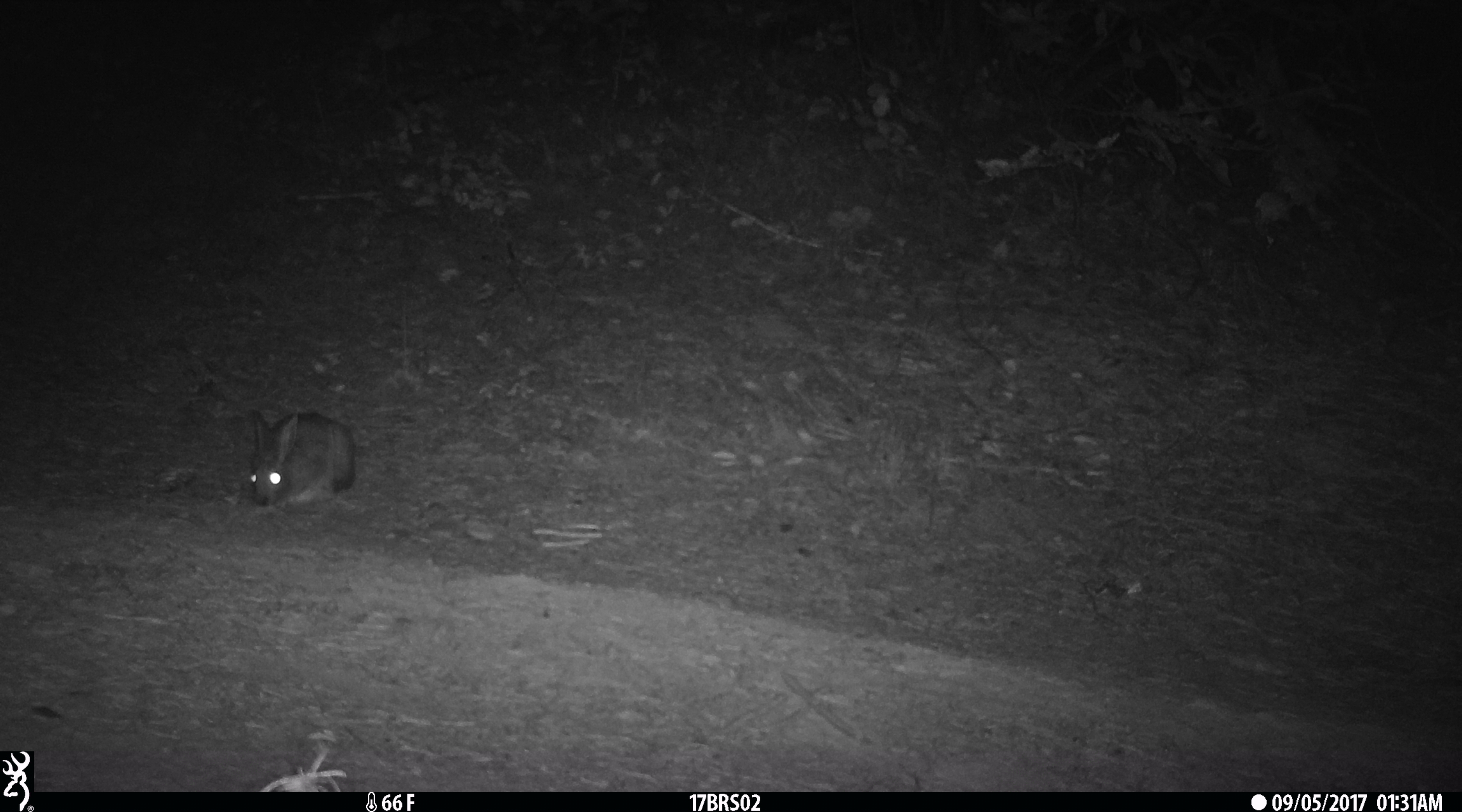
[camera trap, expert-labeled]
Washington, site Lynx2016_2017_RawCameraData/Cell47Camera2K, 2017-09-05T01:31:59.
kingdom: Animalia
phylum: Chordata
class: Mammalia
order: Lagomorpha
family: Leporidae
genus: Lepus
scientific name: Lepus americanus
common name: snowshoe hare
Lepus americanus (snowshoe hare). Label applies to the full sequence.